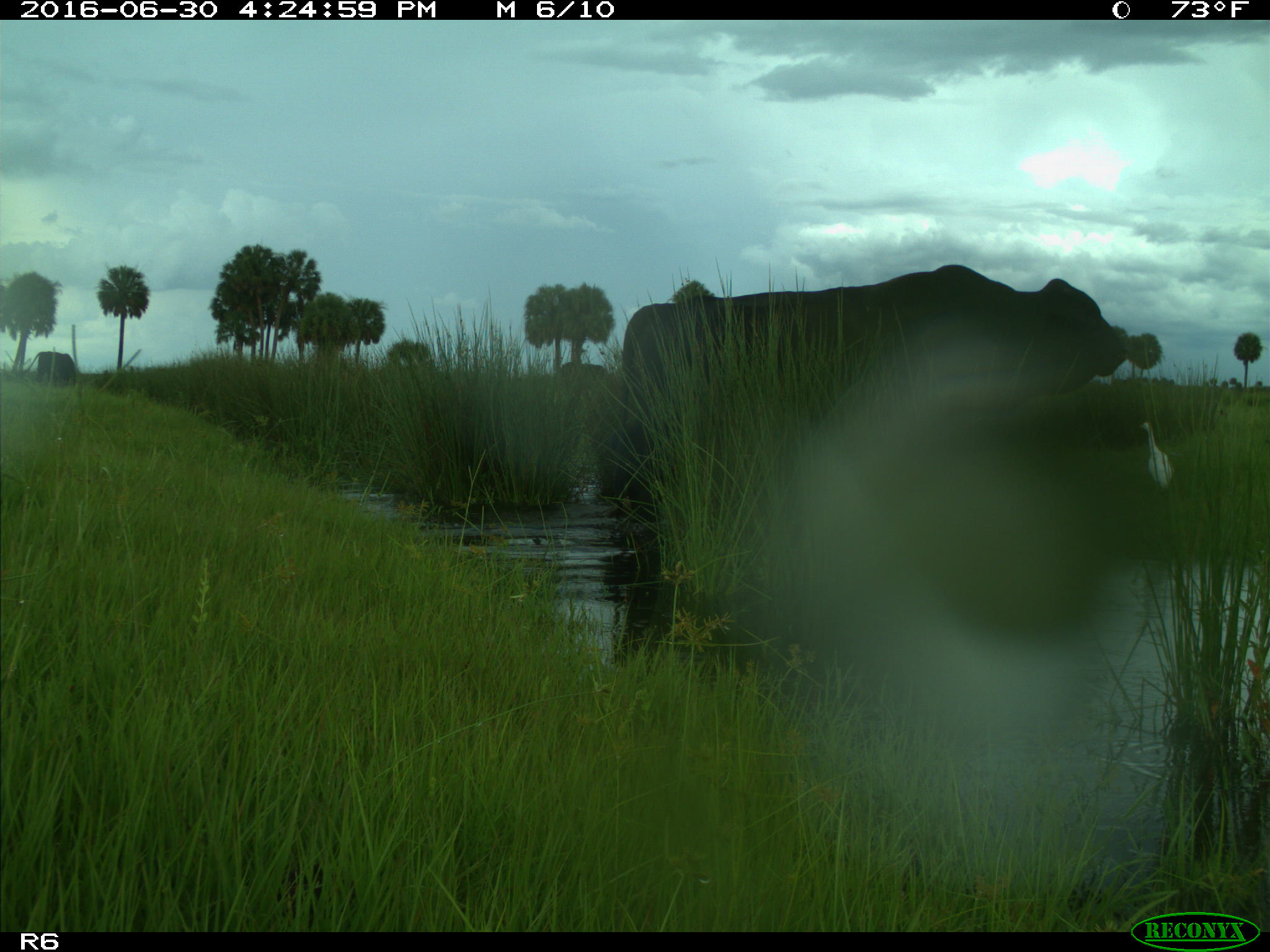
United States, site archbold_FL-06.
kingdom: Animalia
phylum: Chordata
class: Mammalia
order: Artiodactyla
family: Bovidae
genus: Bos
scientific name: Bos taurus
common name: domestic cow